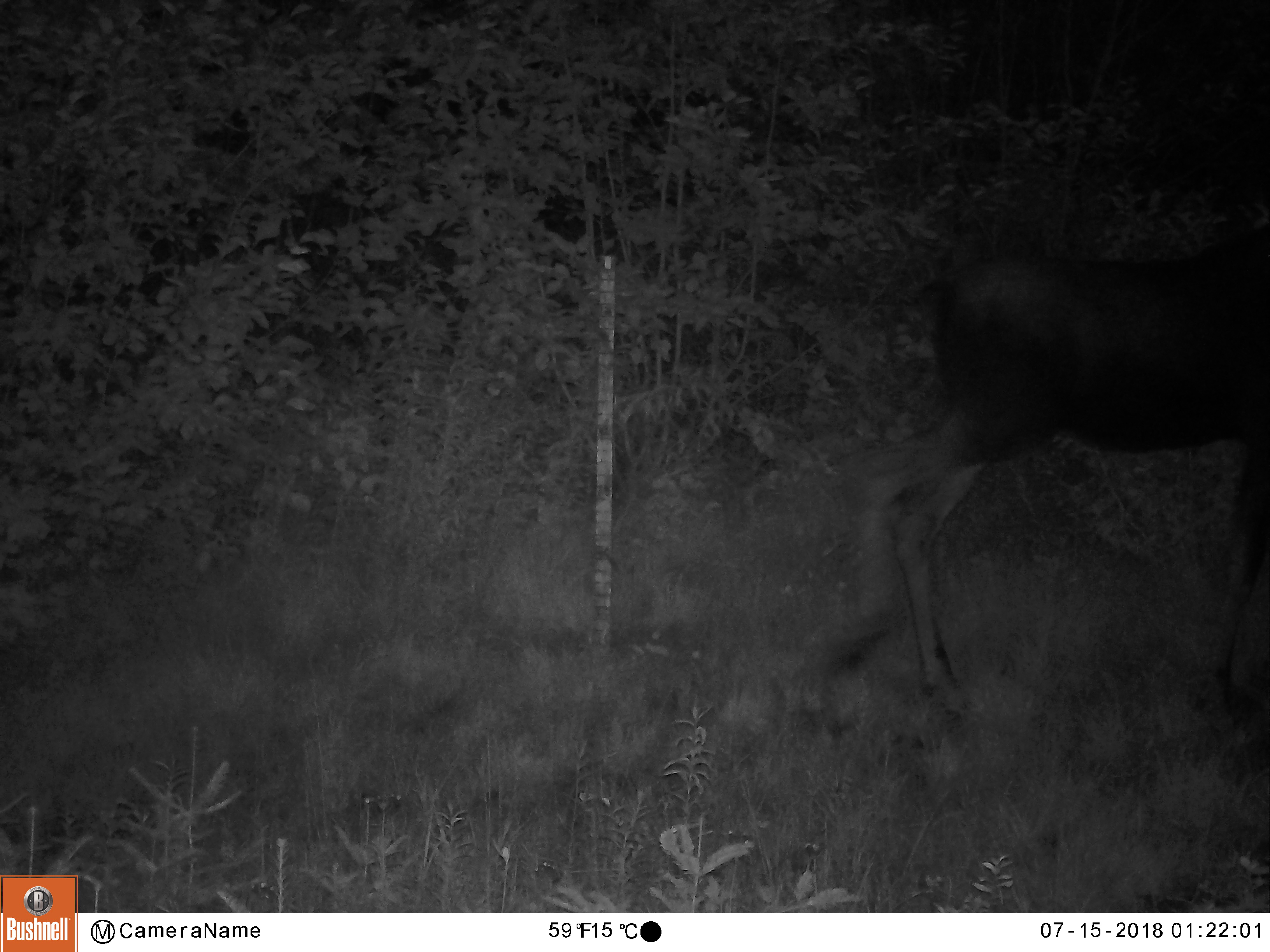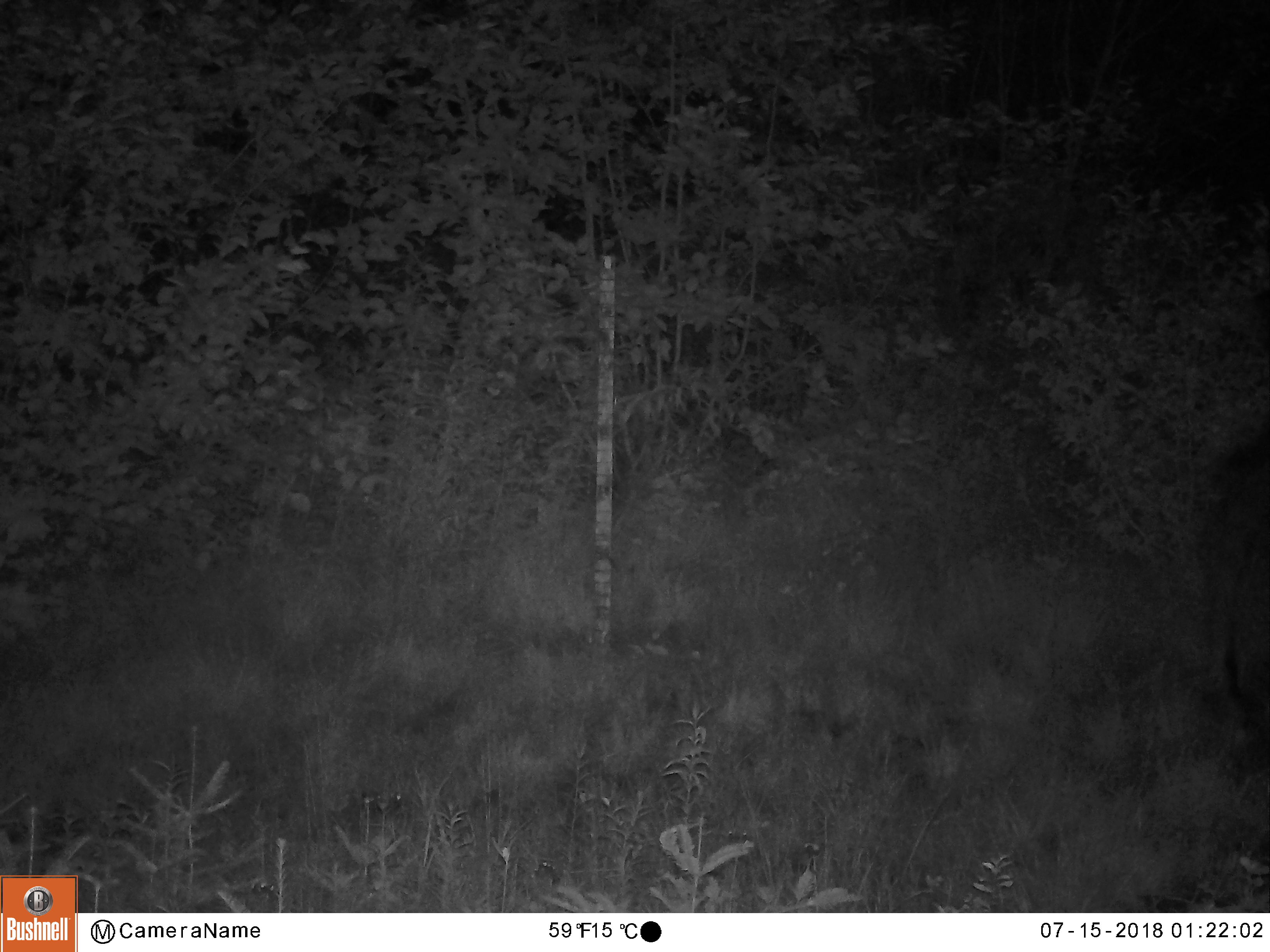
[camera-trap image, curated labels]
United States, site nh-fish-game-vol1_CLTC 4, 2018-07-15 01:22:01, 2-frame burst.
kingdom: Animalia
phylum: Chordata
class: Mammalia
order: Artiodactyla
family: Cervidae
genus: Alces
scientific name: Alces alces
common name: moose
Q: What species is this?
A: Moose (Alces alces).